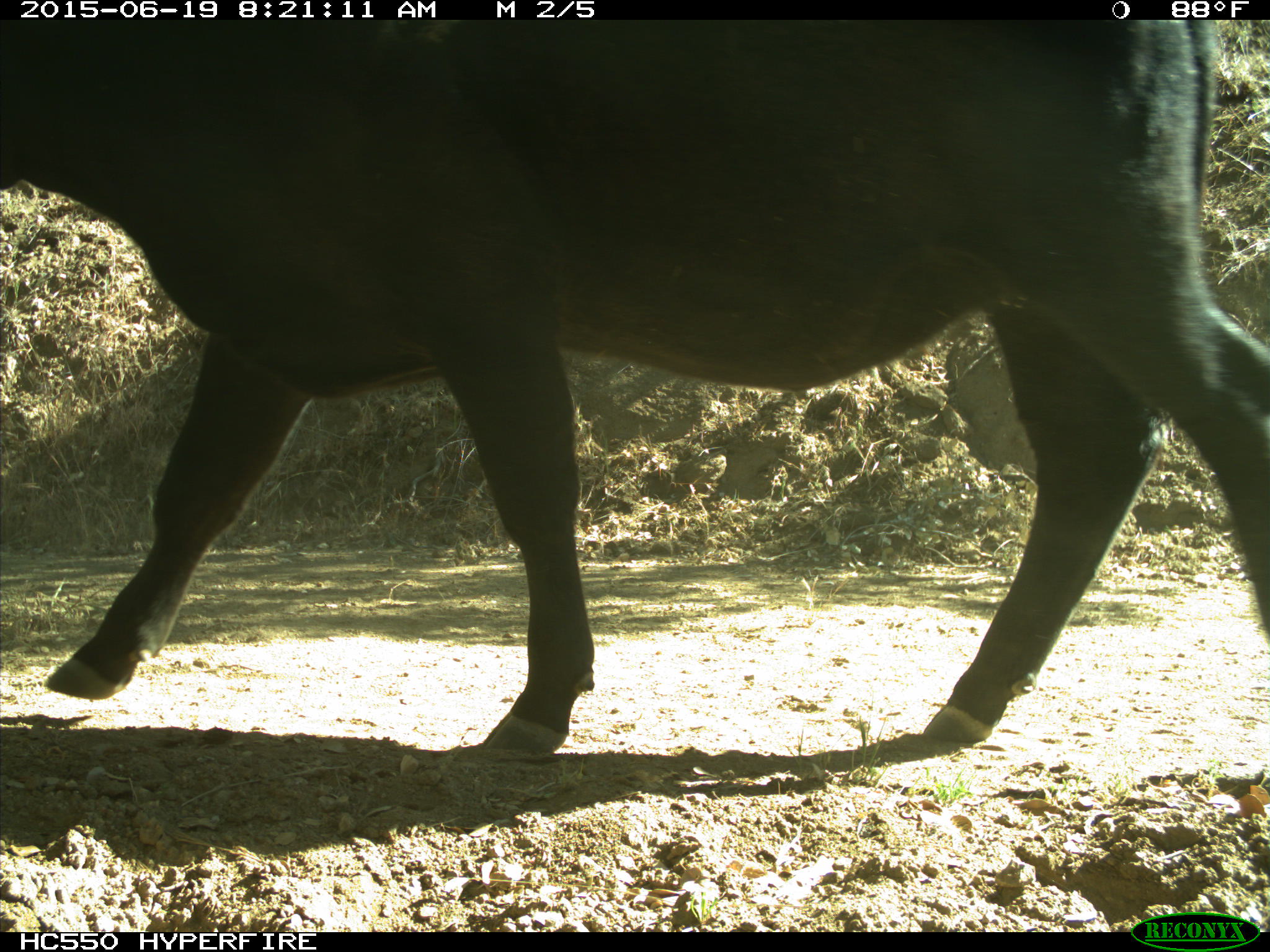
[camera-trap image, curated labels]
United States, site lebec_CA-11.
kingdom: Animalia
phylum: Chordata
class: Mammalia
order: Artiodactyla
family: Bovidae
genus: Bos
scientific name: Bos taurus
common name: domestic cow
Bos taurus (domestic cow).